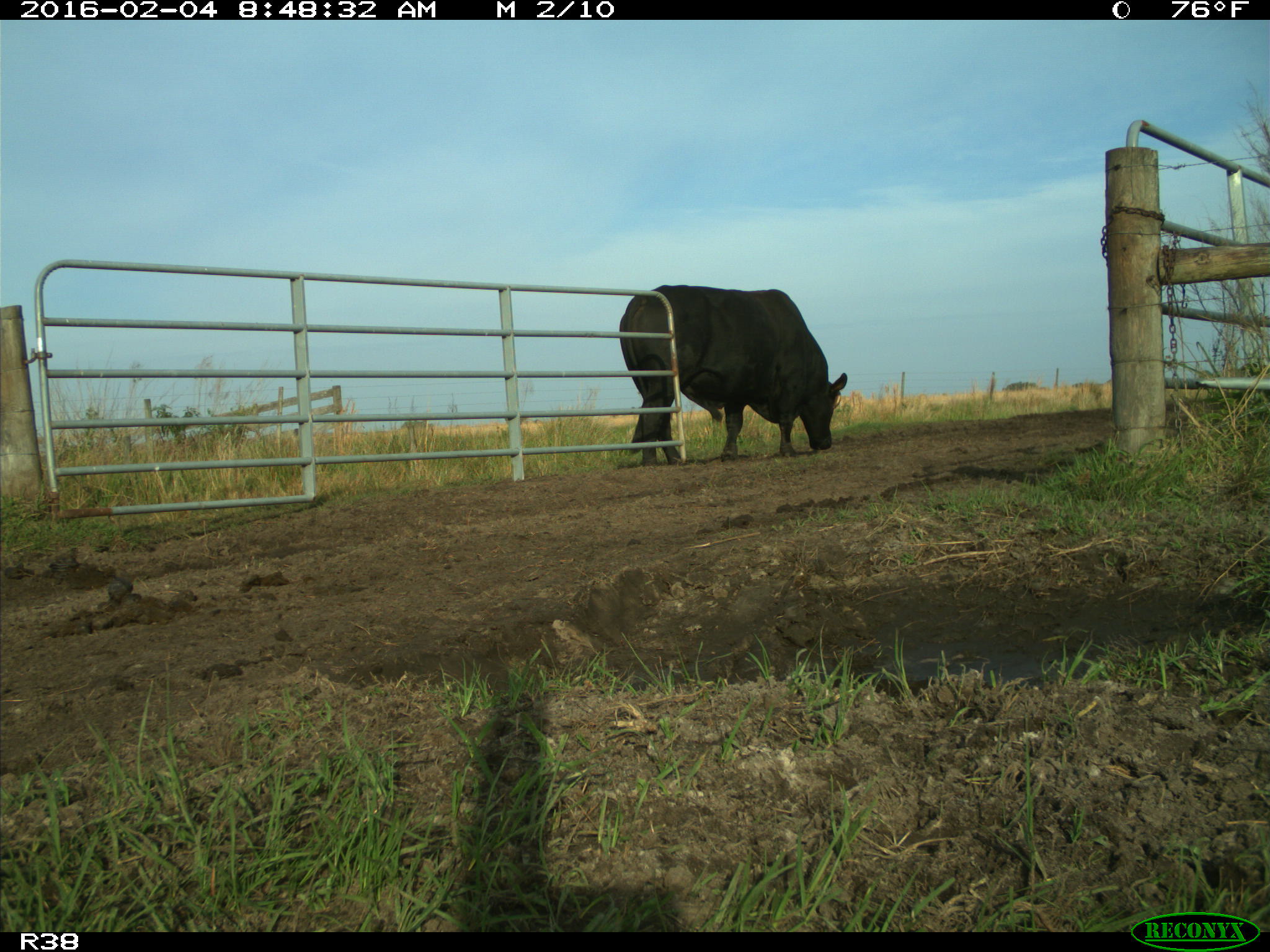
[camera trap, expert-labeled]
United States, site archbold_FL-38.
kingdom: Animalia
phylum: Chordata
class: Mammalia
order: Artiodactyla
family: Bovidae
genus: Bos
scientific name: Bos taurus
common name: domestic cow